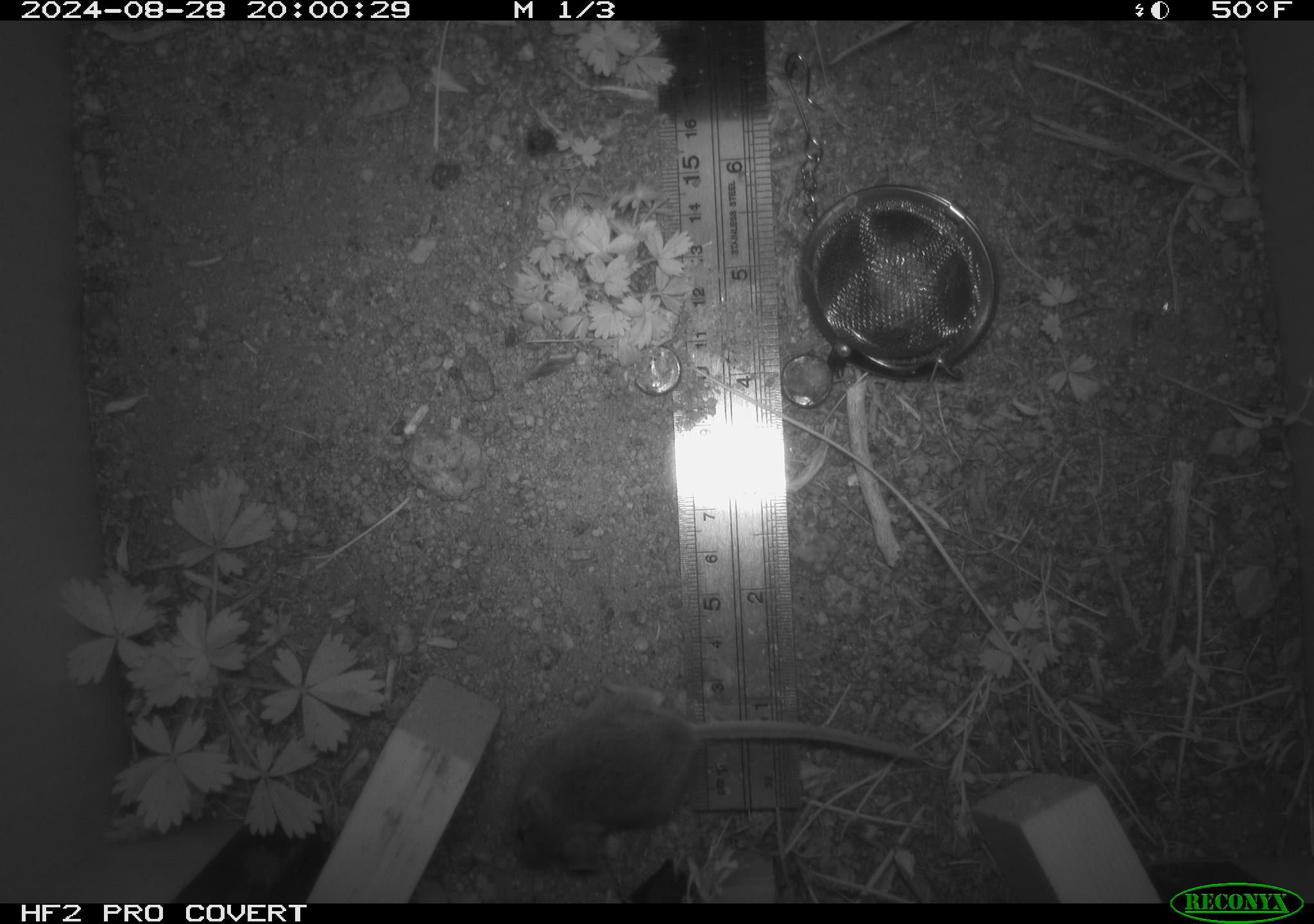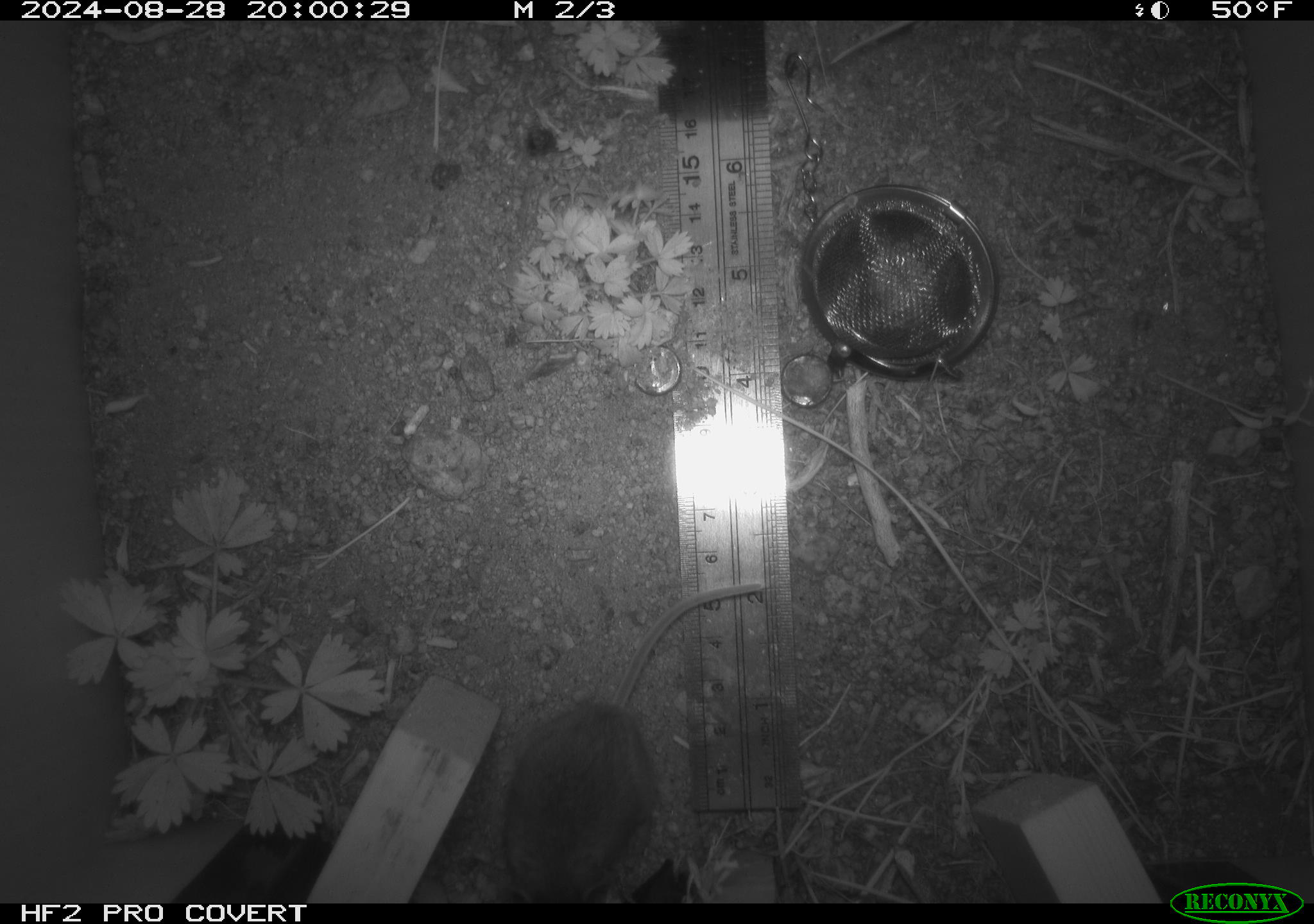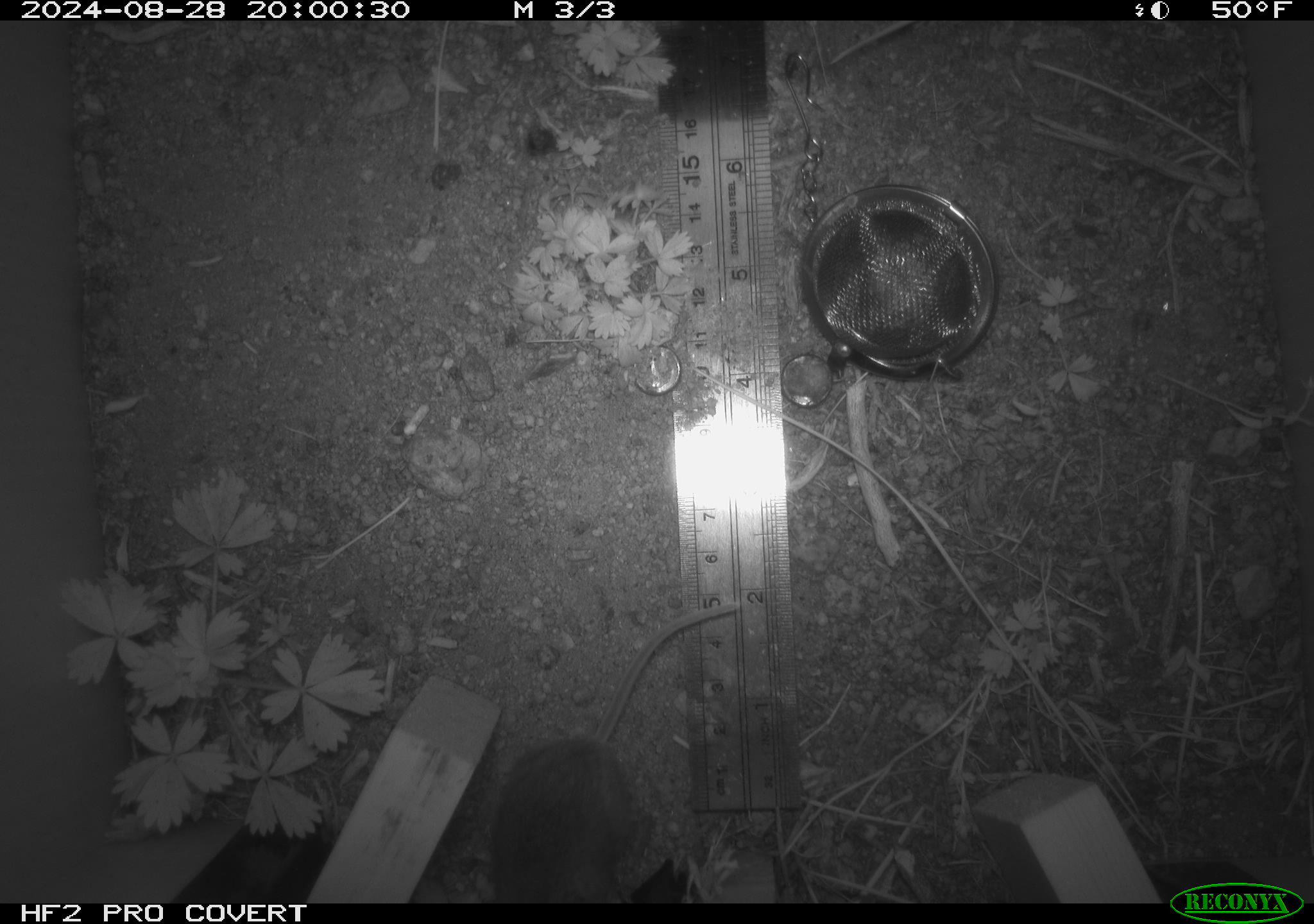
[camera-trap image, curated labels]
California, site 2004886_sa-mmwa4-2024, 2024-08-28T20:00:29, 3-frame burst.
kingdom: Animalia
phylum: Chordata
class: Mammalia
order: Rodentia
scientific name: Rodentia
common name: mouse species